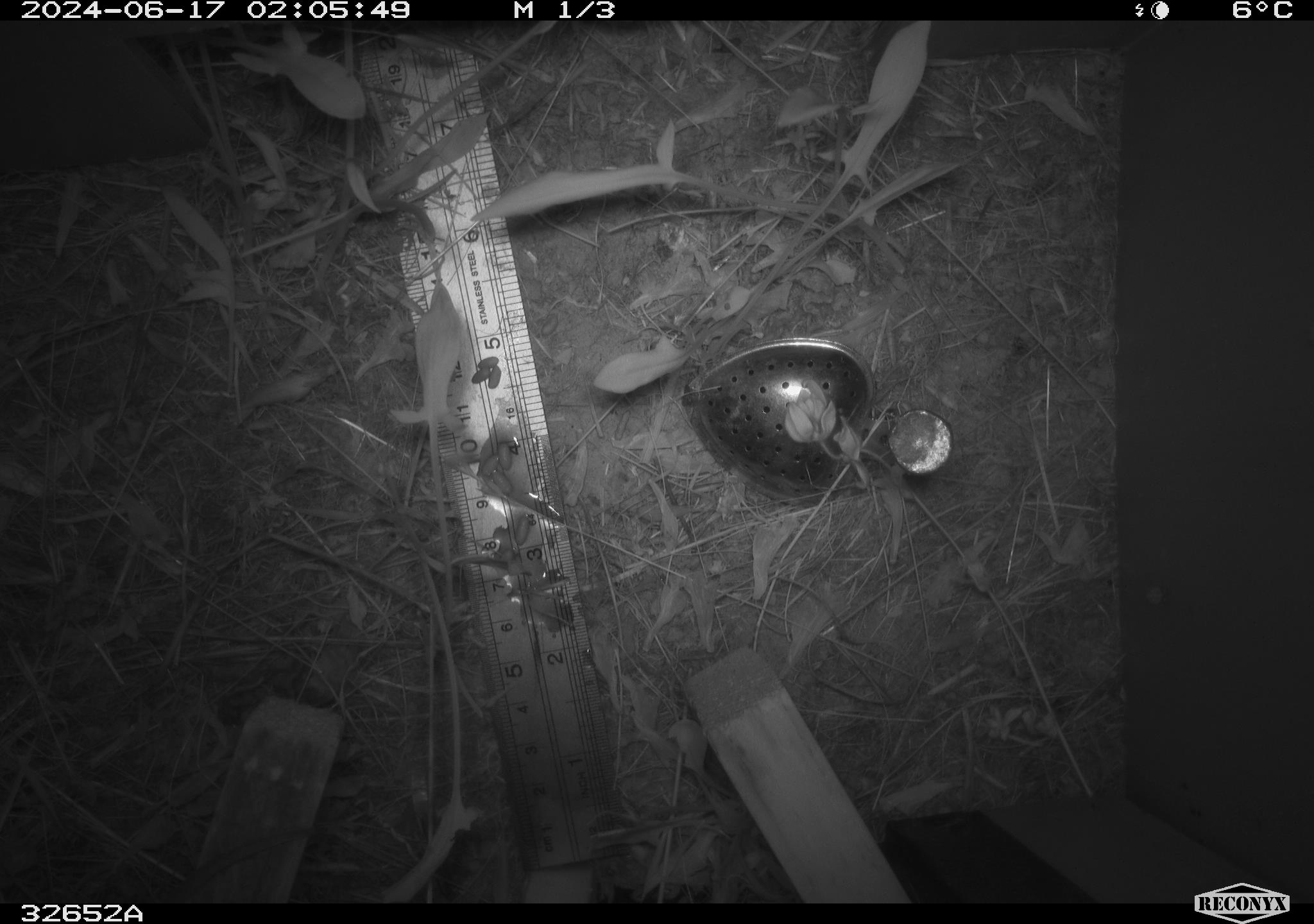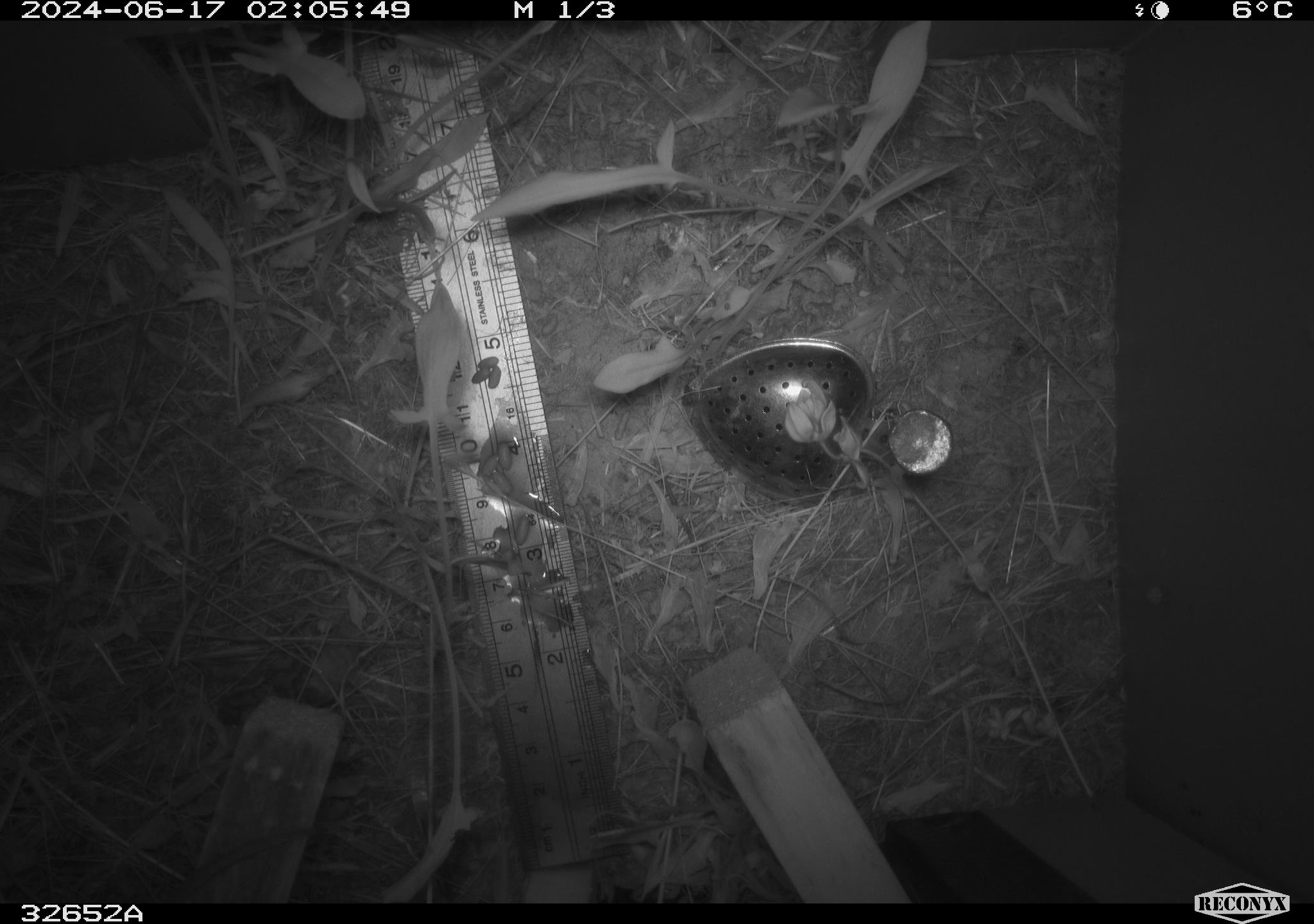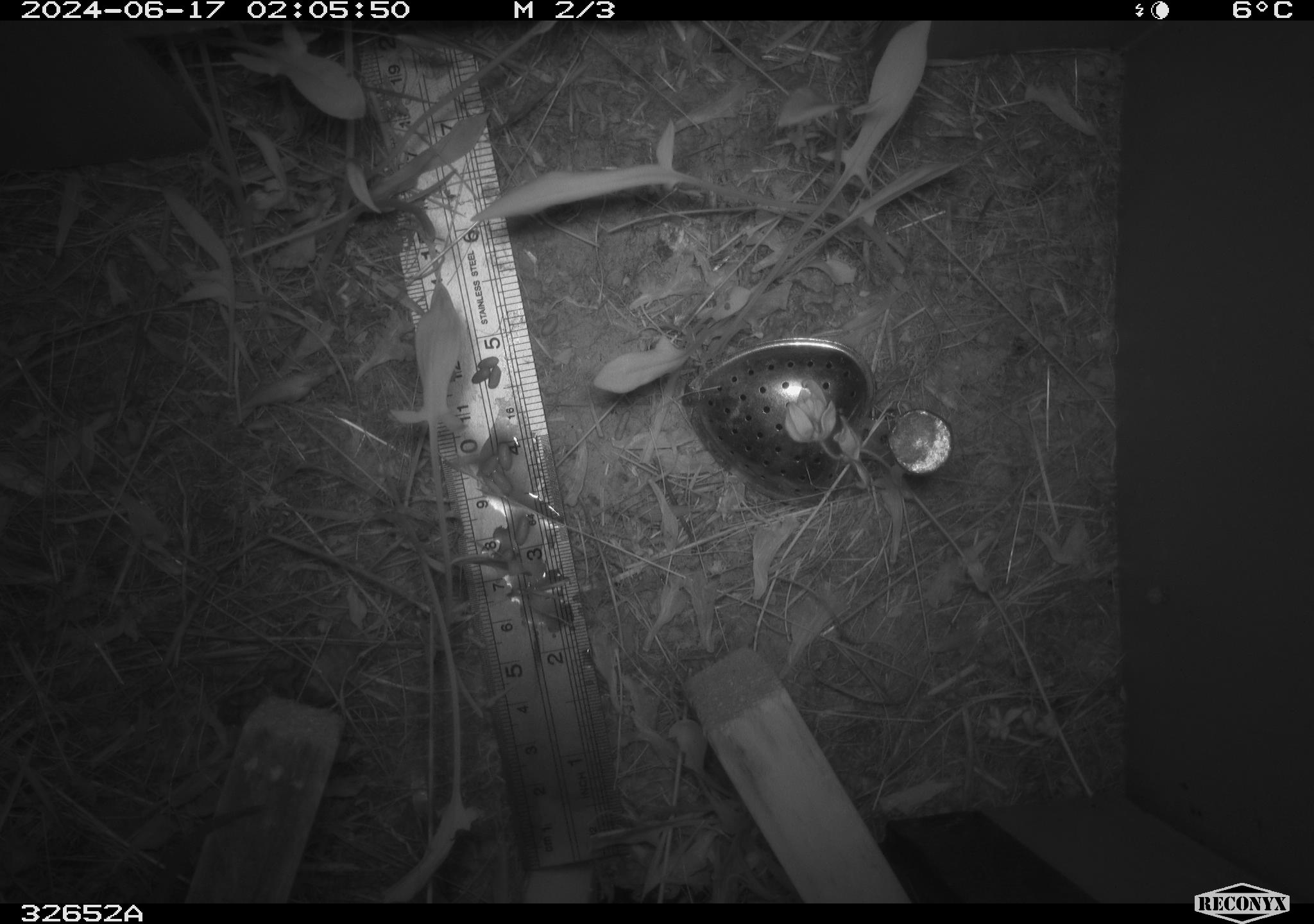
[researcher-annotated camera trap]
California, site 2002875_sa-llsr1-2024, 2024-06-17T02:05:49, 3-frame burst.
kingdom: Animalia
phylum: Chordata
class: Mammalia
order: Rodentia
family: Cricetidae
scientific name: Arvicolinae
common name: voles, lemmings, and muskrats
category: arvicolinae subfamily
Arvicolinae subfamily (voles, lemmings, and muskrats) (Arvicolinae).